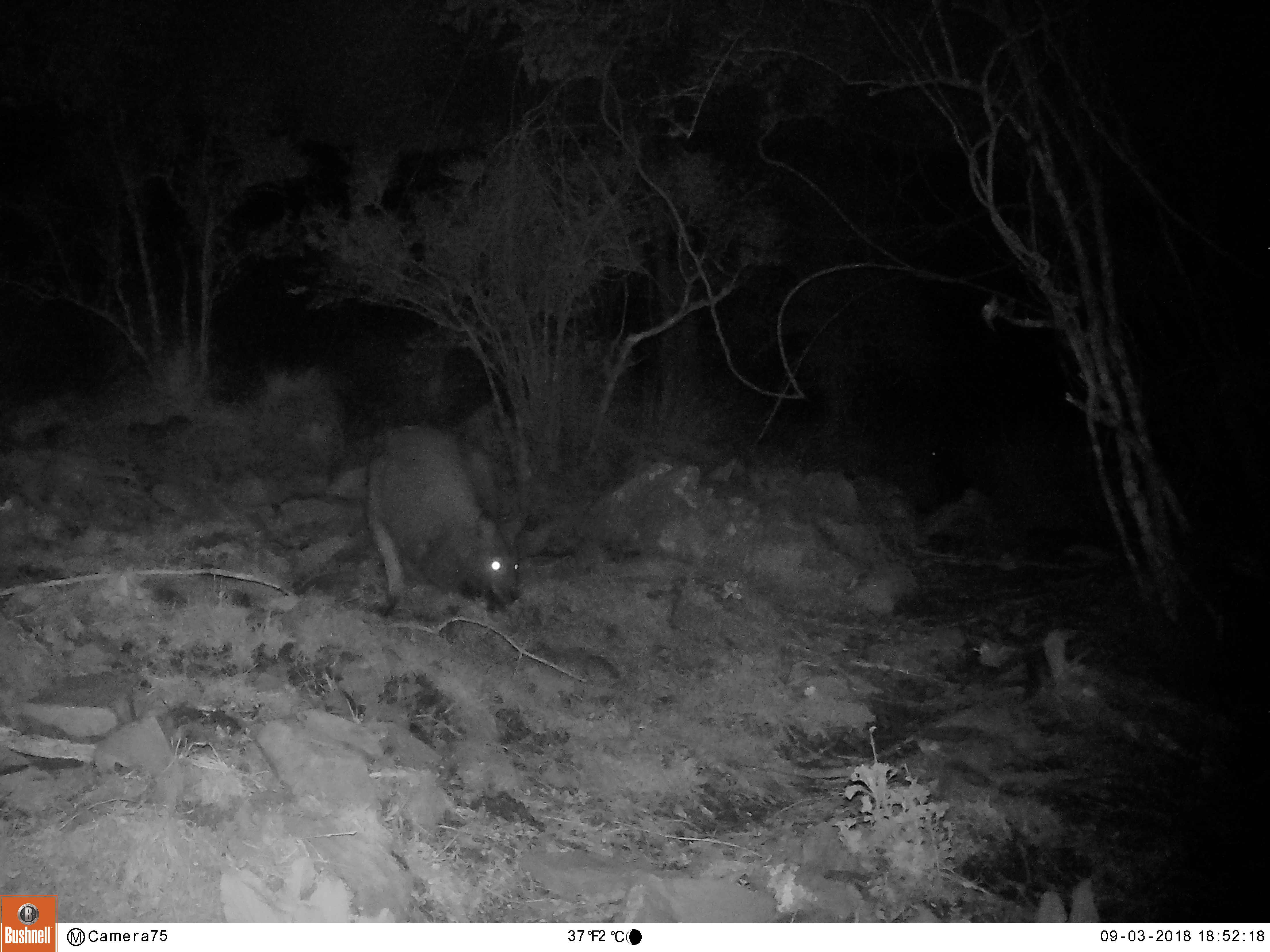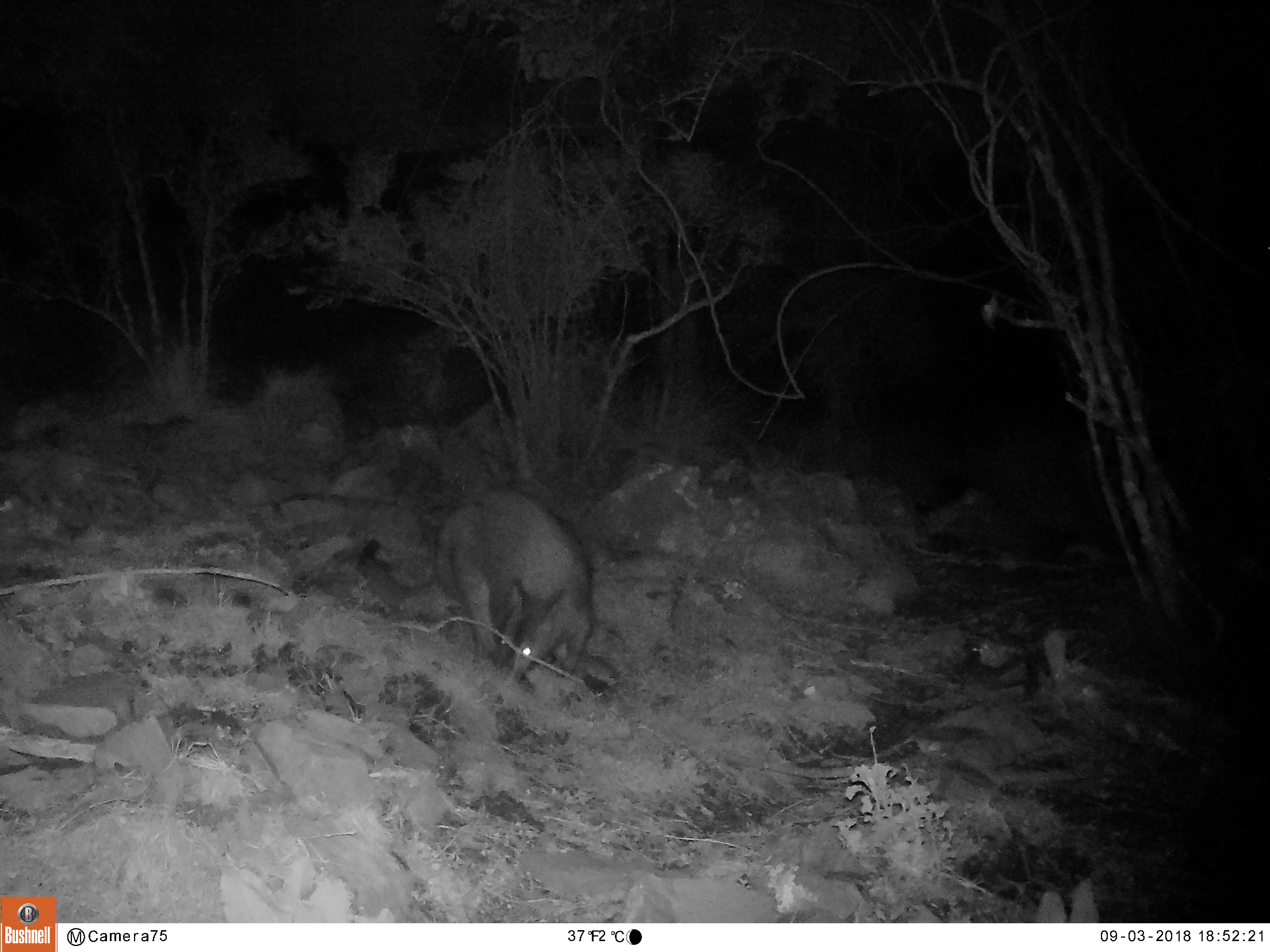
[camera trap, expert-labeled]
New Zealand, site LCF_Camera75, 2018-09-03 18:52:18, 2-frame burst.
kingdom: Animalia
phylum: Chordata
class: Mammalia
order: Diprotodontia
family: Macropodidae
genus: Notamacropus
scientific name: Notamacropus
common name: wallaby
Wallaby (Notamacropus).